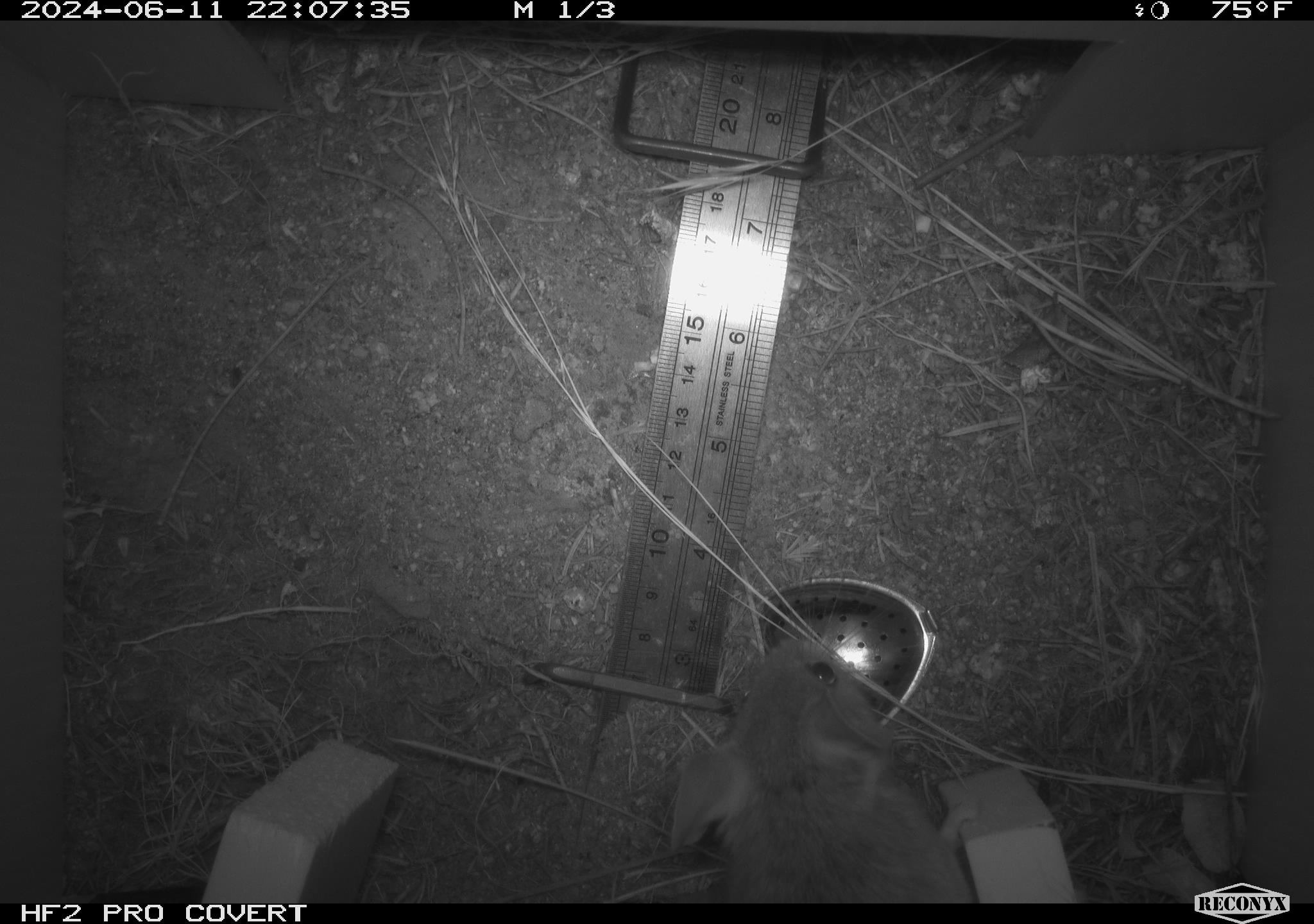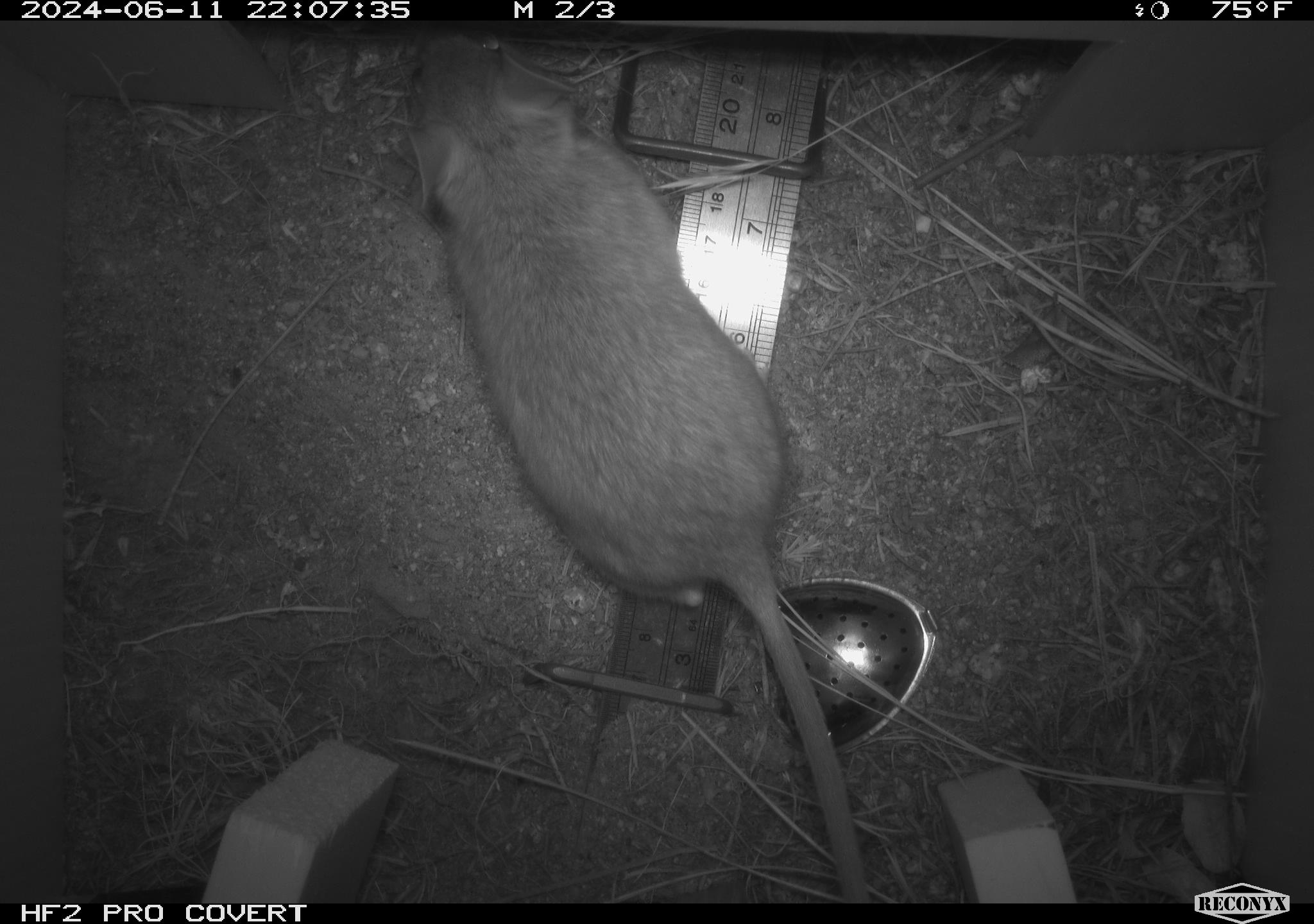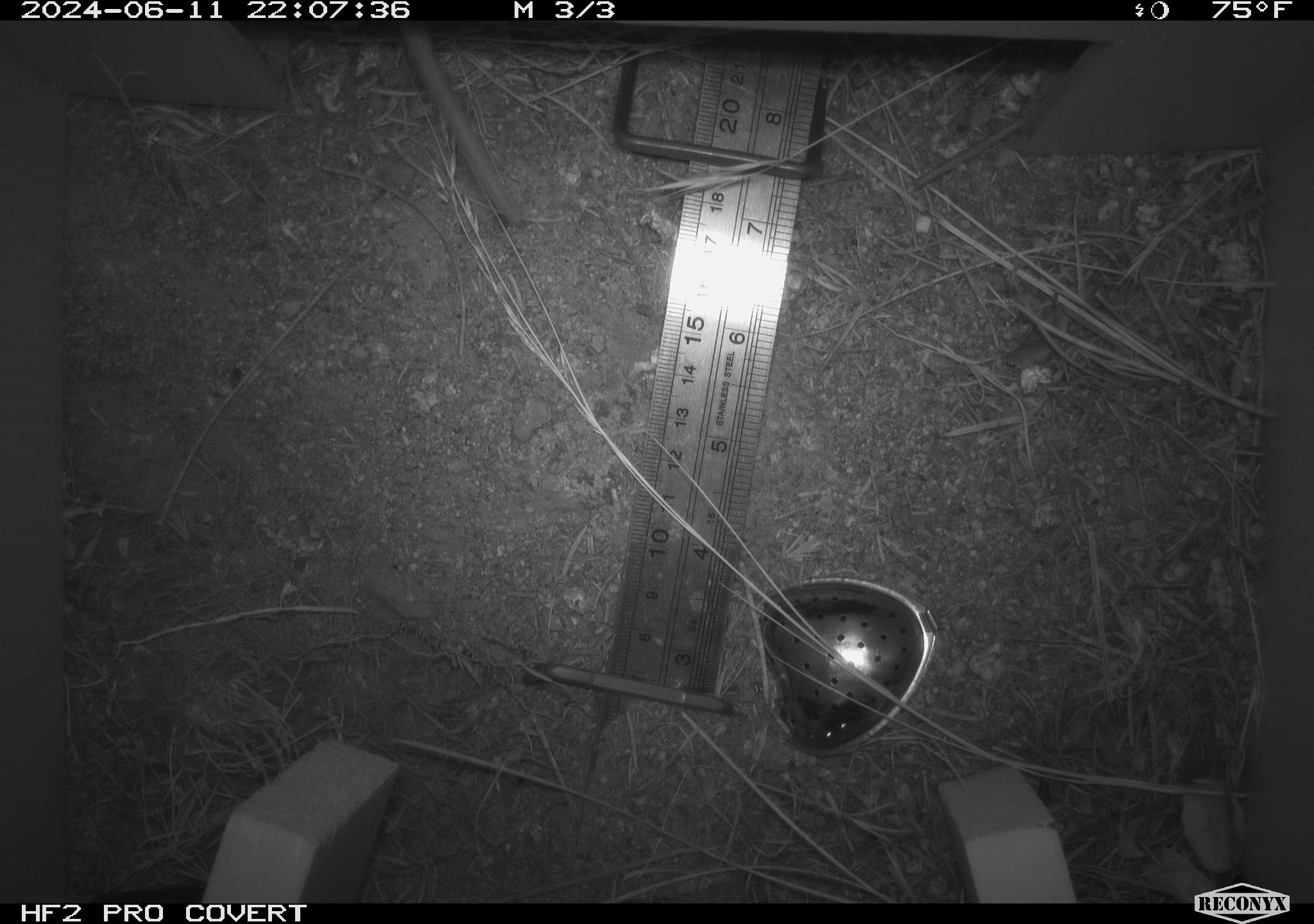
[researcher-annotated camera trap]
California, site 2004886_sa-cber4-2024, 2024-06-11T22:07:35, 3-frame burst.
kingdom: Animalia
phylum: Chordata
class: Mammalia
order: Rodentia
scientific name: Rodentia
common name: mouse species